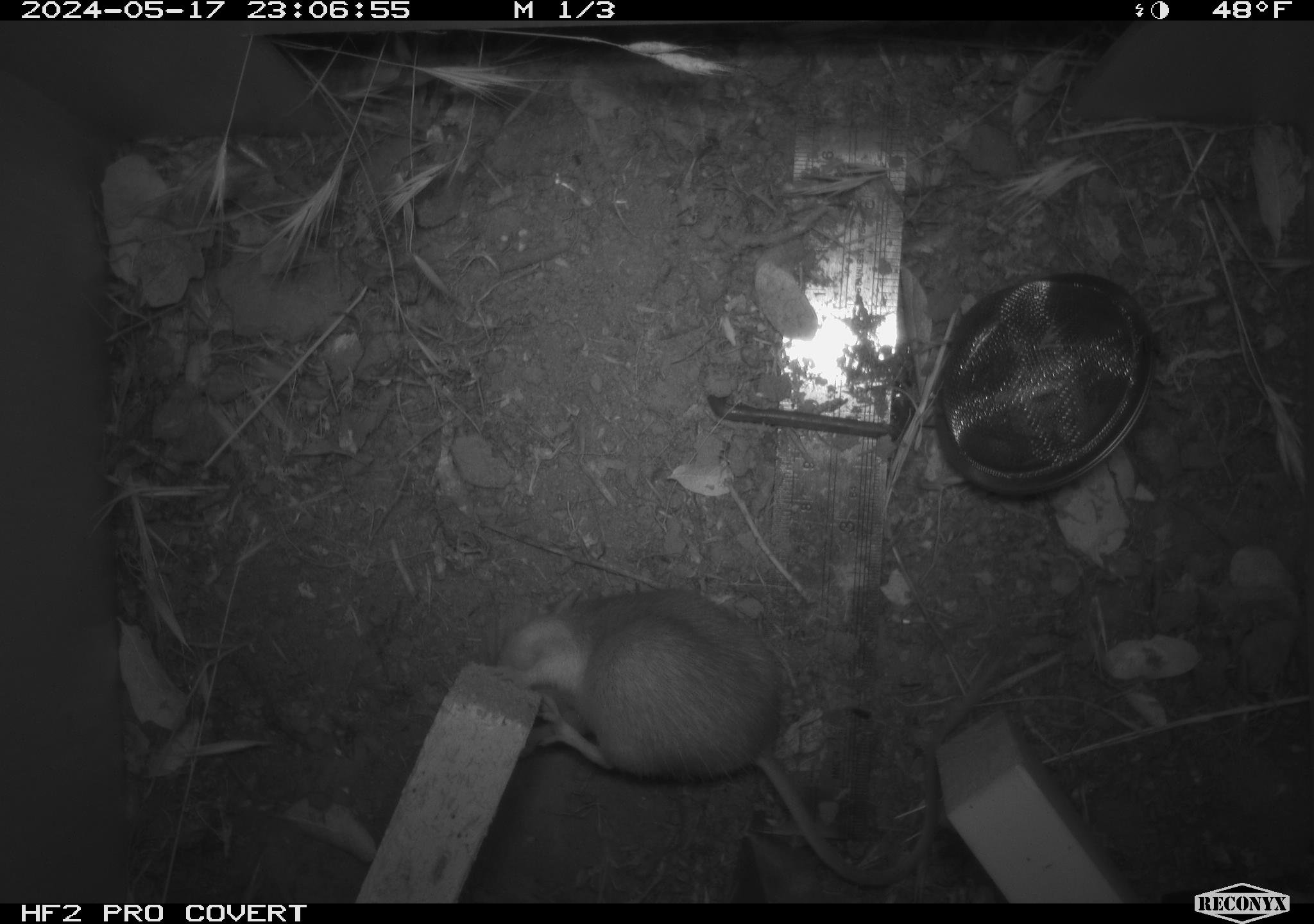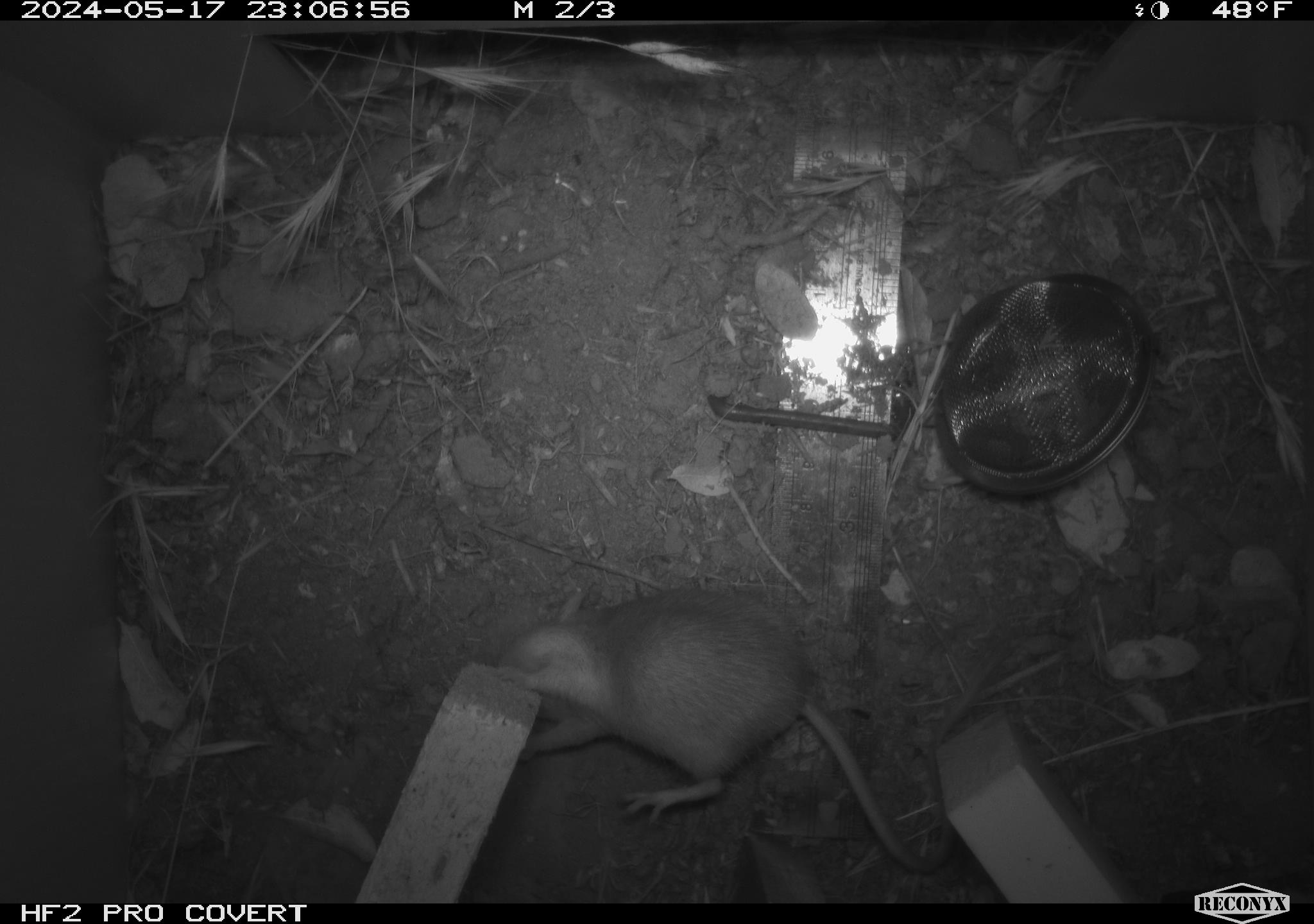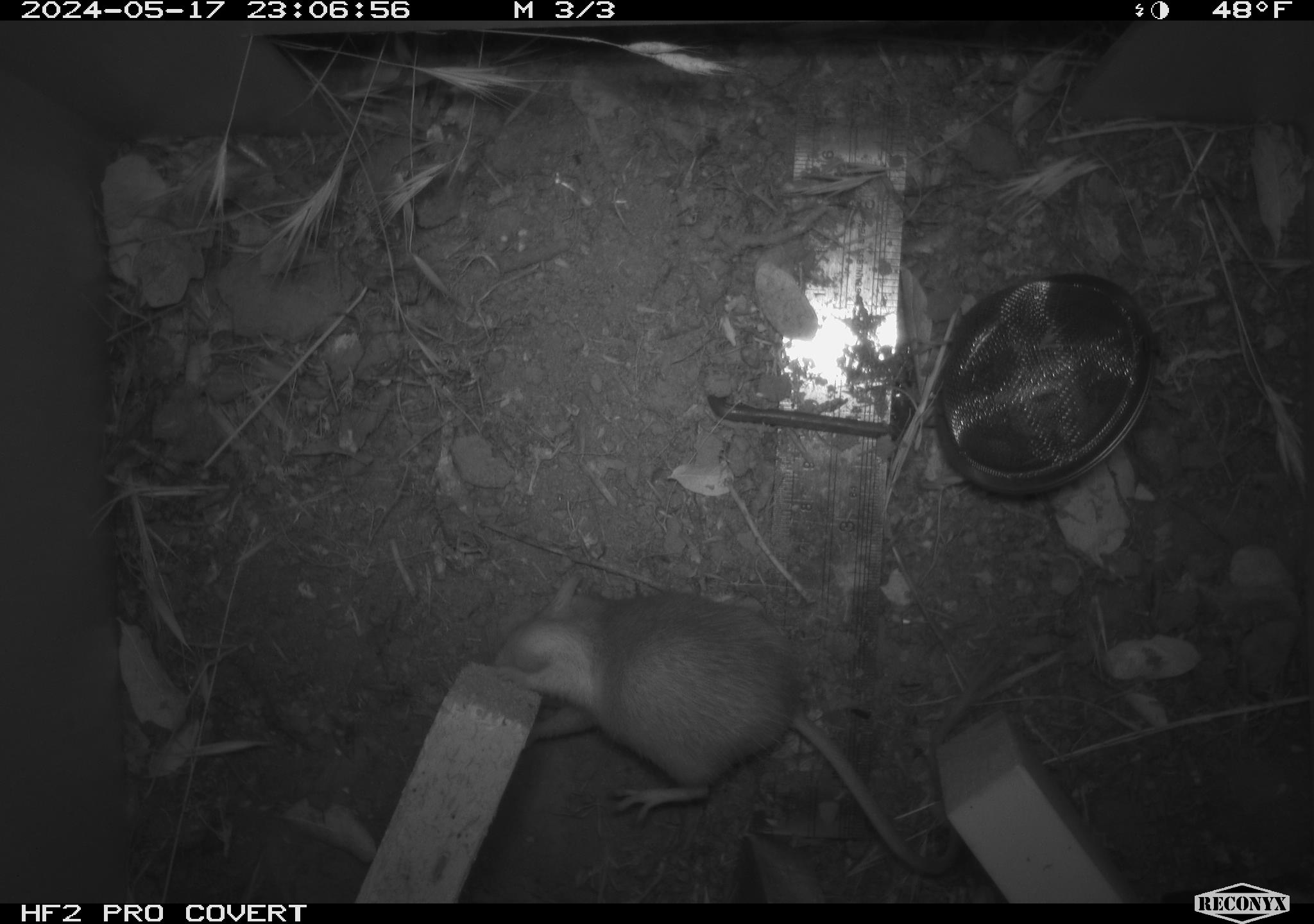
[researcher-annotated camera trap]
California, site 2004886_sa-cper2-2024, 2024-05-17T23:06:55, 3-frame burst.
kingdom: Animalia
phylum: Chordata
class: Mammalia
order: Rodentia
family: Heteromyidae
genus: Dipodomys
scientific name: Dipodomys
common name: kangaroo rats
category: dipodomys species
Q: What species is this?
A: Dipodomys species (kangaroo rats) (Dipodomys).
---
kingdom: Animalia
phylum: Chordata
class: Mammalia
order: Rodentia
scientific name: Rodentia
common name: rodent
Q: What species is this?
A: Rodent (Rodentia).